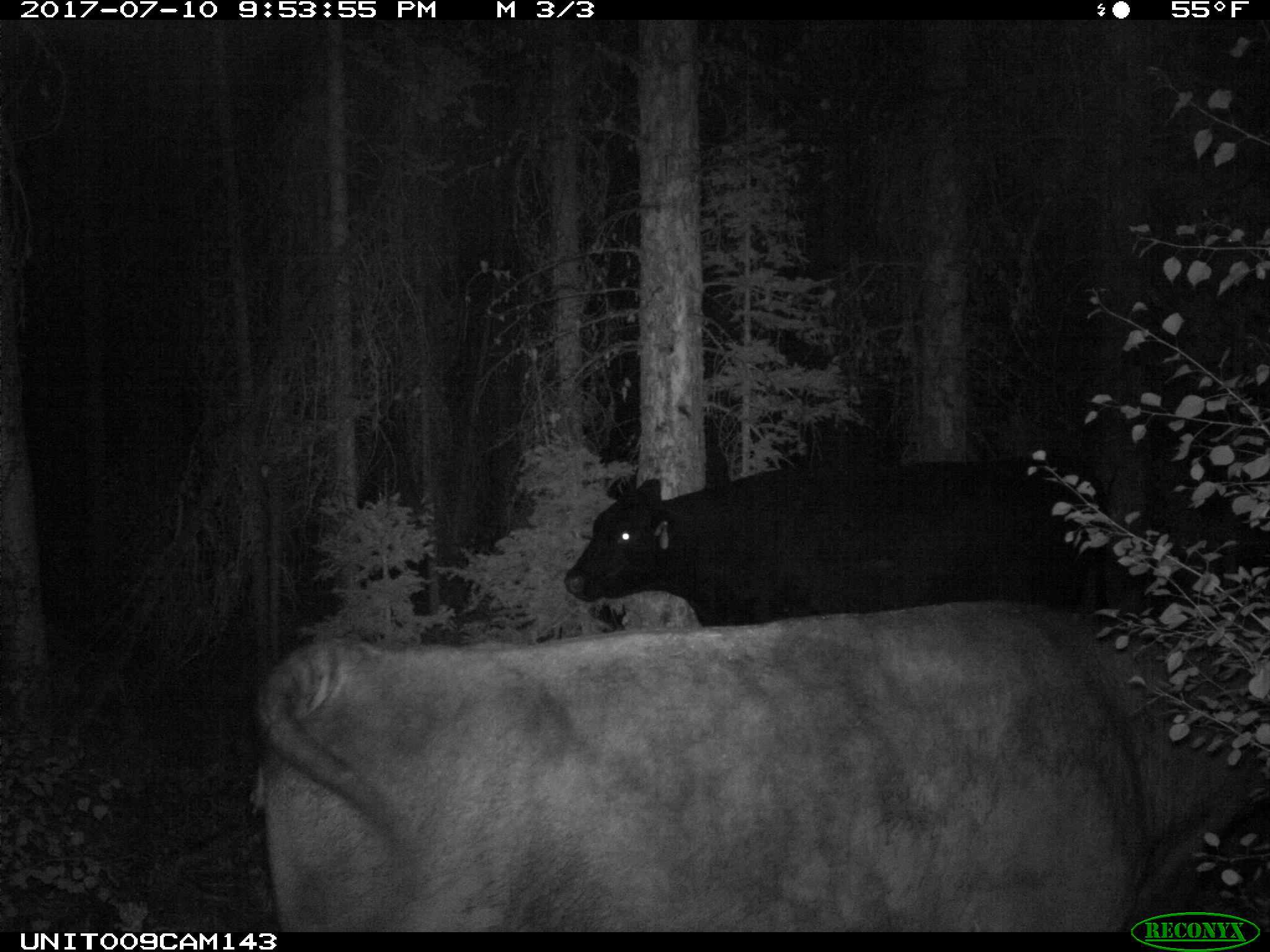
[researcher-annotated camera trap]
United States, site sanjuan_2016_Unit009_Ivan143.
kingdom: Animalia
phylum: Chordata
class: Mammalia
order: Artiodactyla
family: Bovidae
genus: Bos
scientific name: Bos taurus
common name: domestic cow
Bos taurus (domestic cow).